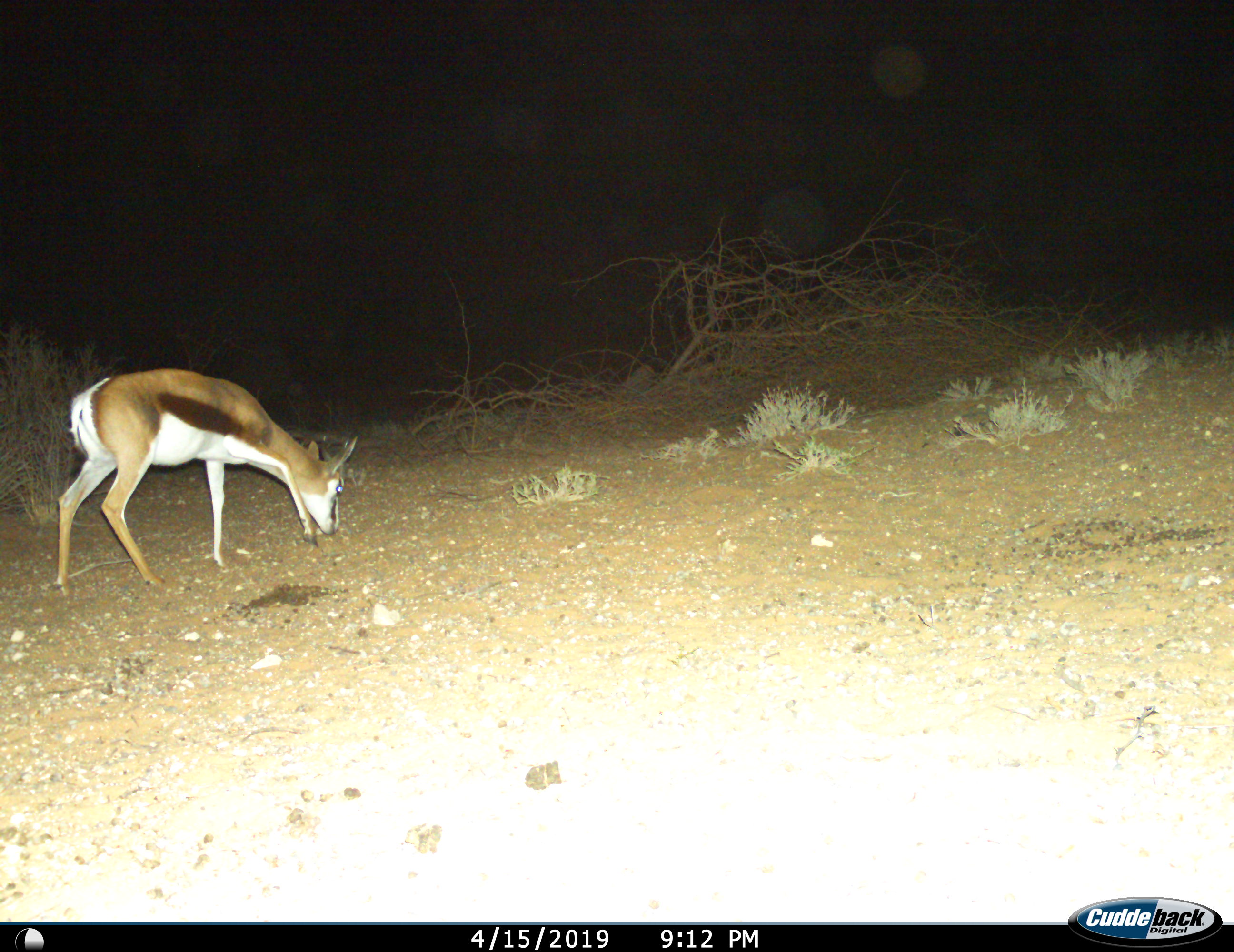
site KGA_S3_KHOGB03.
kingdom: Animalia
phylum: Chordata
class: Mammalia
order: Artiodactyla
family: Bovidae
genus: Antidorcas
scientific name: Antidorcas marsupialis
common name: springbok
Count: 1.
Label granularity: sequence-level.